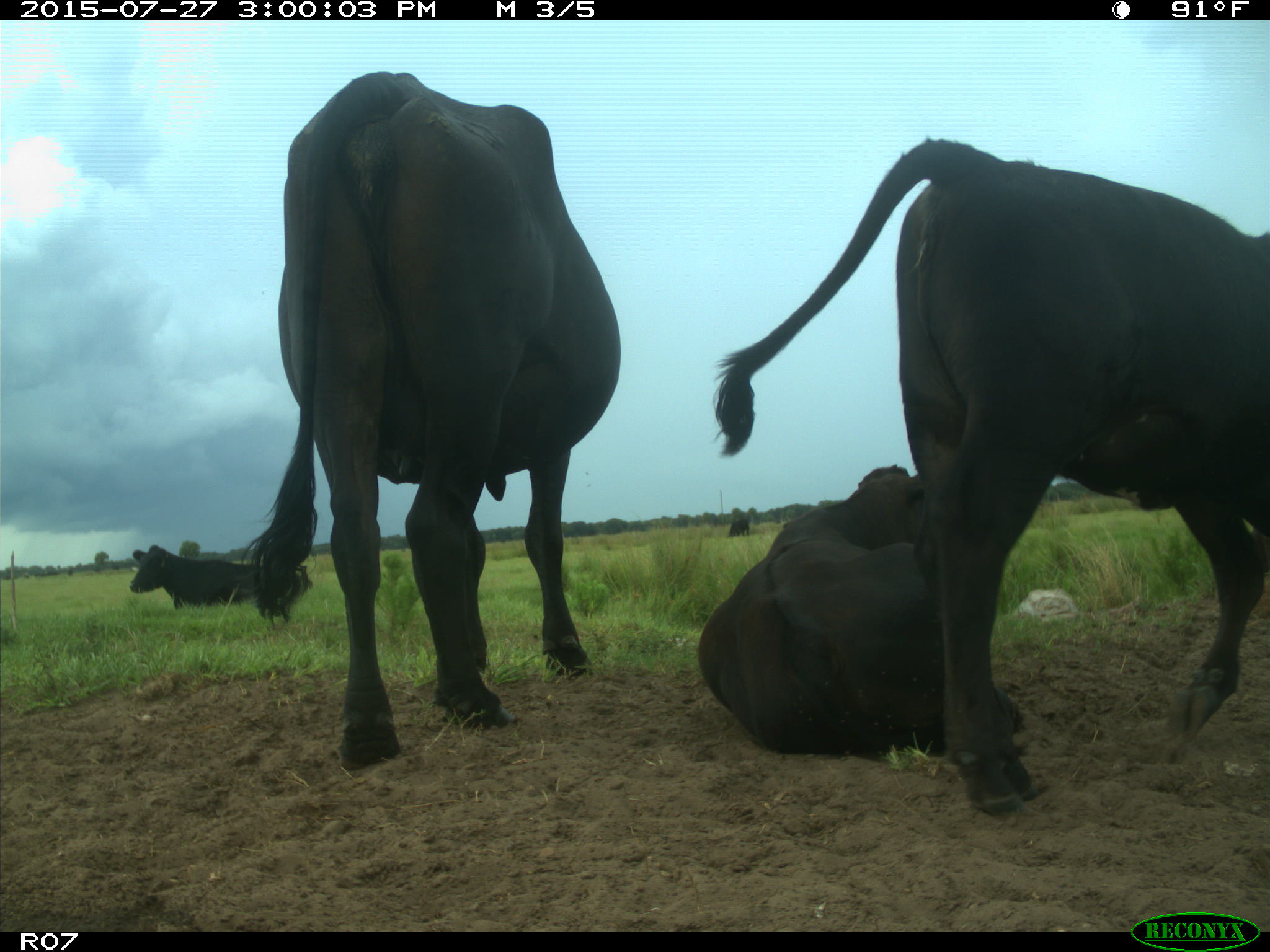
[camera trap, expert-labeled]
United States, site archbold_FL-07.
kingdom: Animalia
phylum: Chordata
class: Mammalia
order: Artiodactyla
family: Bovidae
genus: Bos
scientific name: Bos taurus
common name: domestic cow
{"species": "Bos taurus (domestic cow)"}